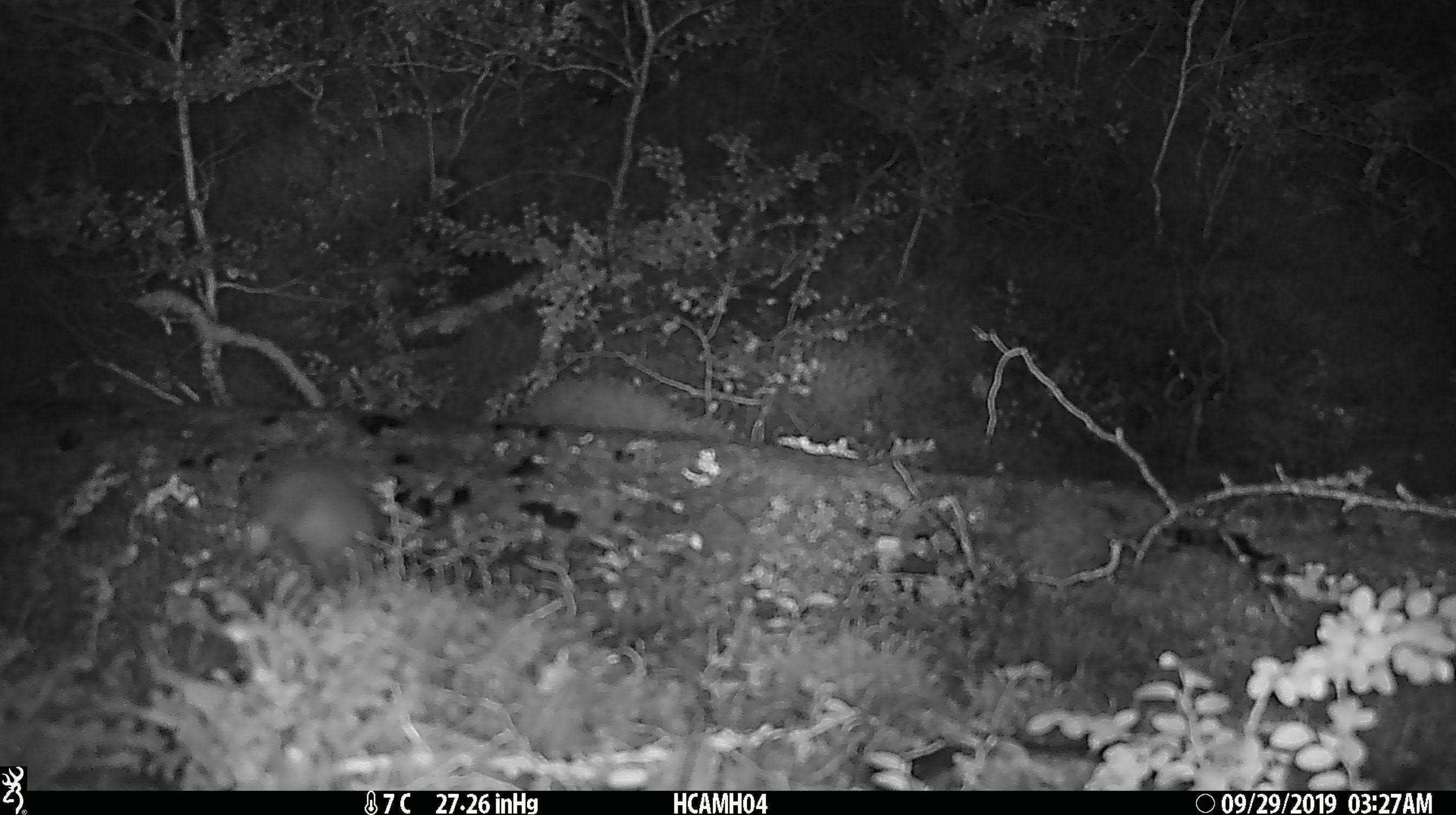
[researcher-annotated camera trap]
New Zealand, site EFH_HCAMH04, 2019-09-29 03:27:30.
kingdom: Animalia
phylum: Chordata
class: Mammalia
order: Rodentia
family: Muridae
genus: Mus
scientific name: Mus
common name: mouse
Mouse (Mus).